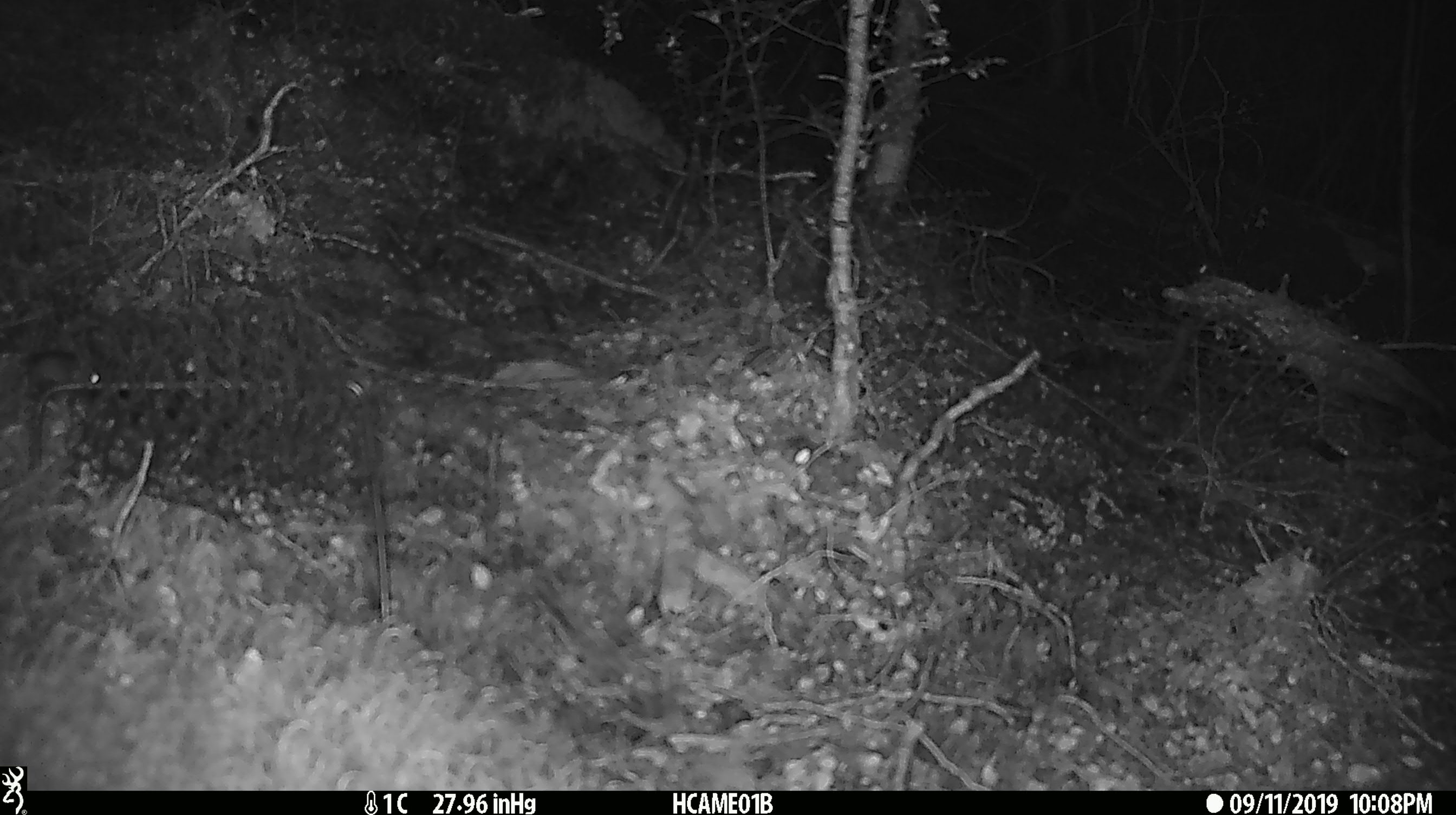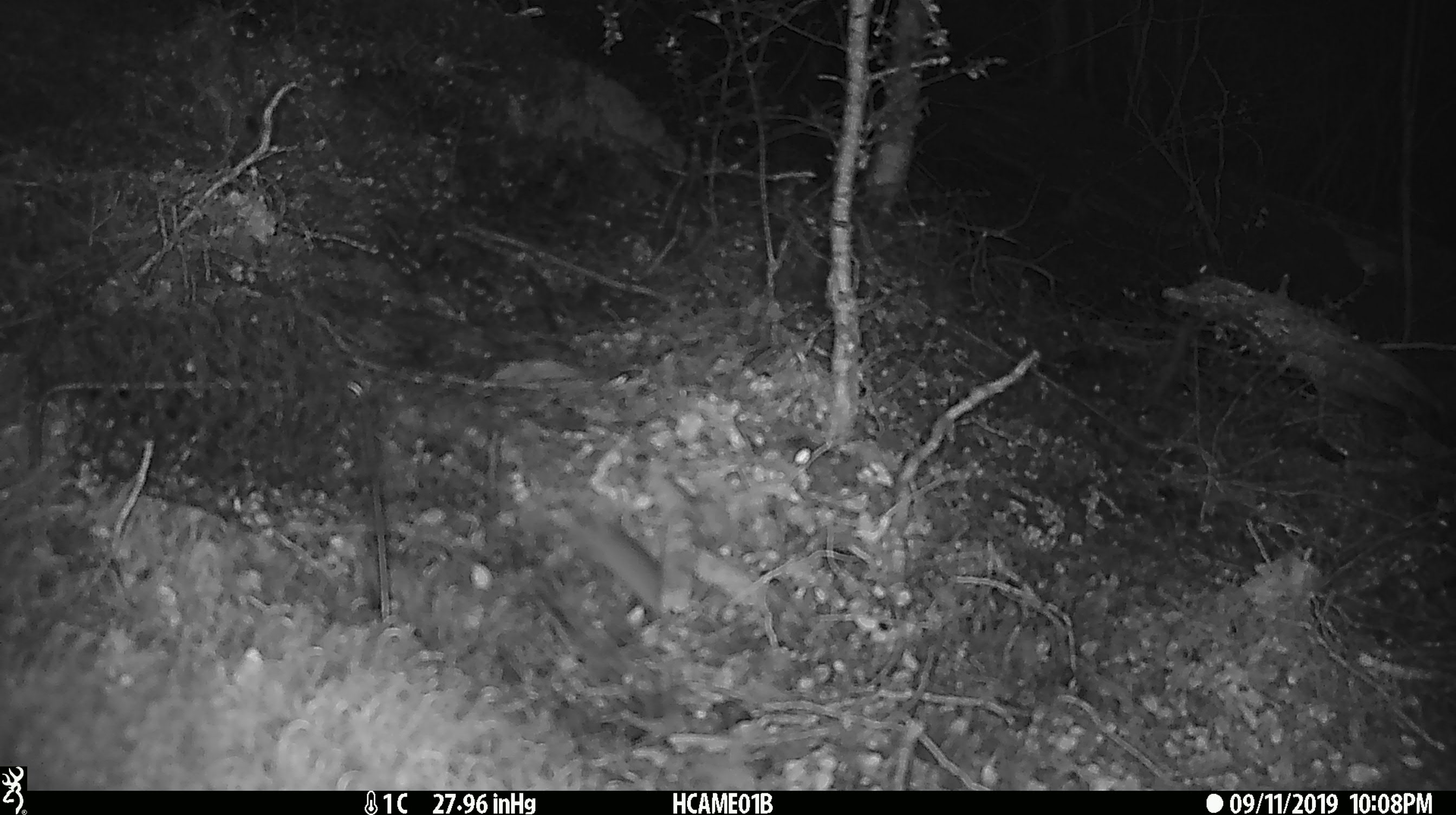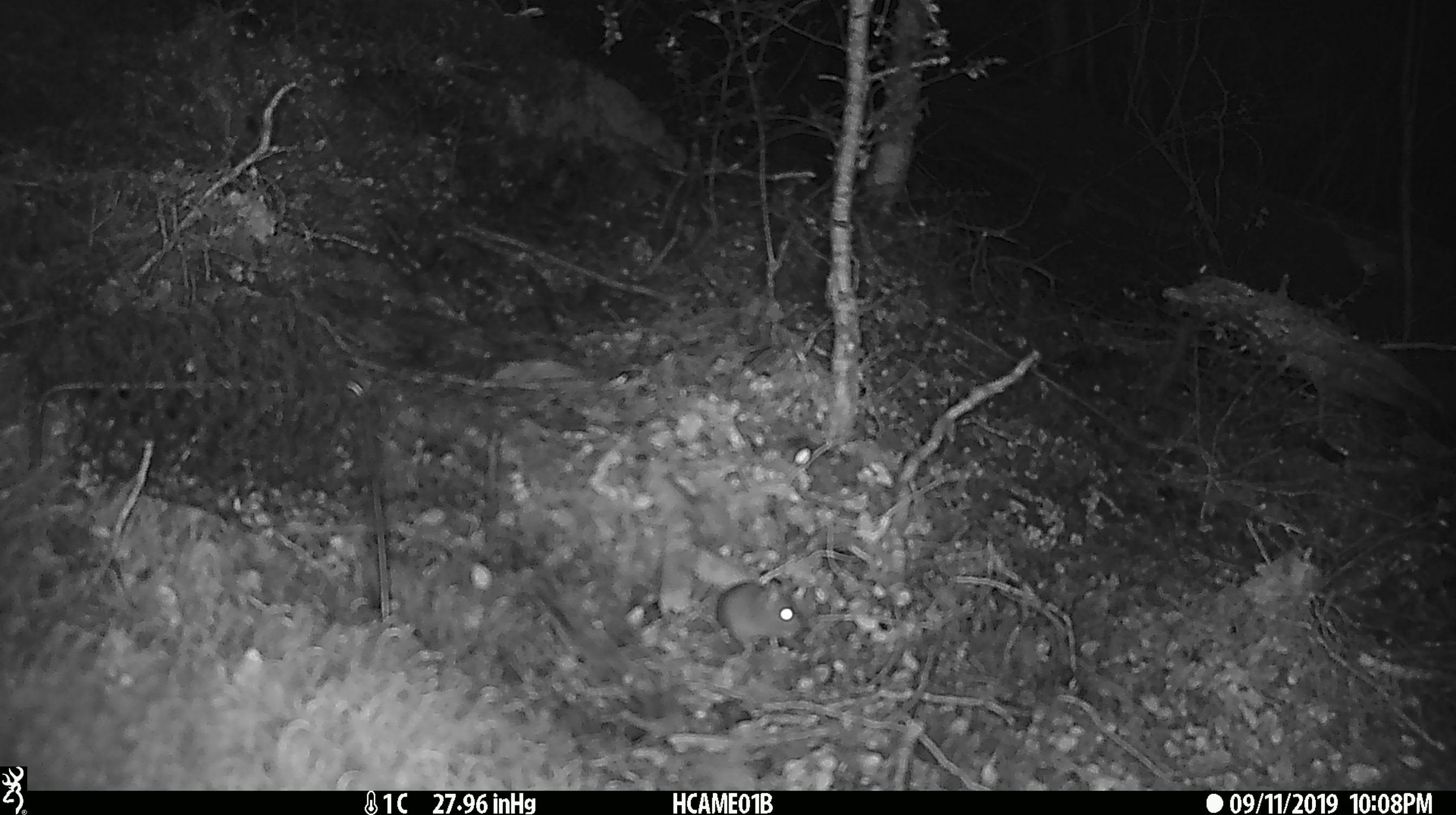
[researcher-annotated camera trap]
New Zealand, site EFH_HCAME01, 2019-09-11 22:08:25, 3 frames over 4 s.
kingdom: Animalia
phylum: Chordata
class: Mammalia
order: Rodentia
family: Muridae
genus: Mus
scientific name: Mus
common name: mouse